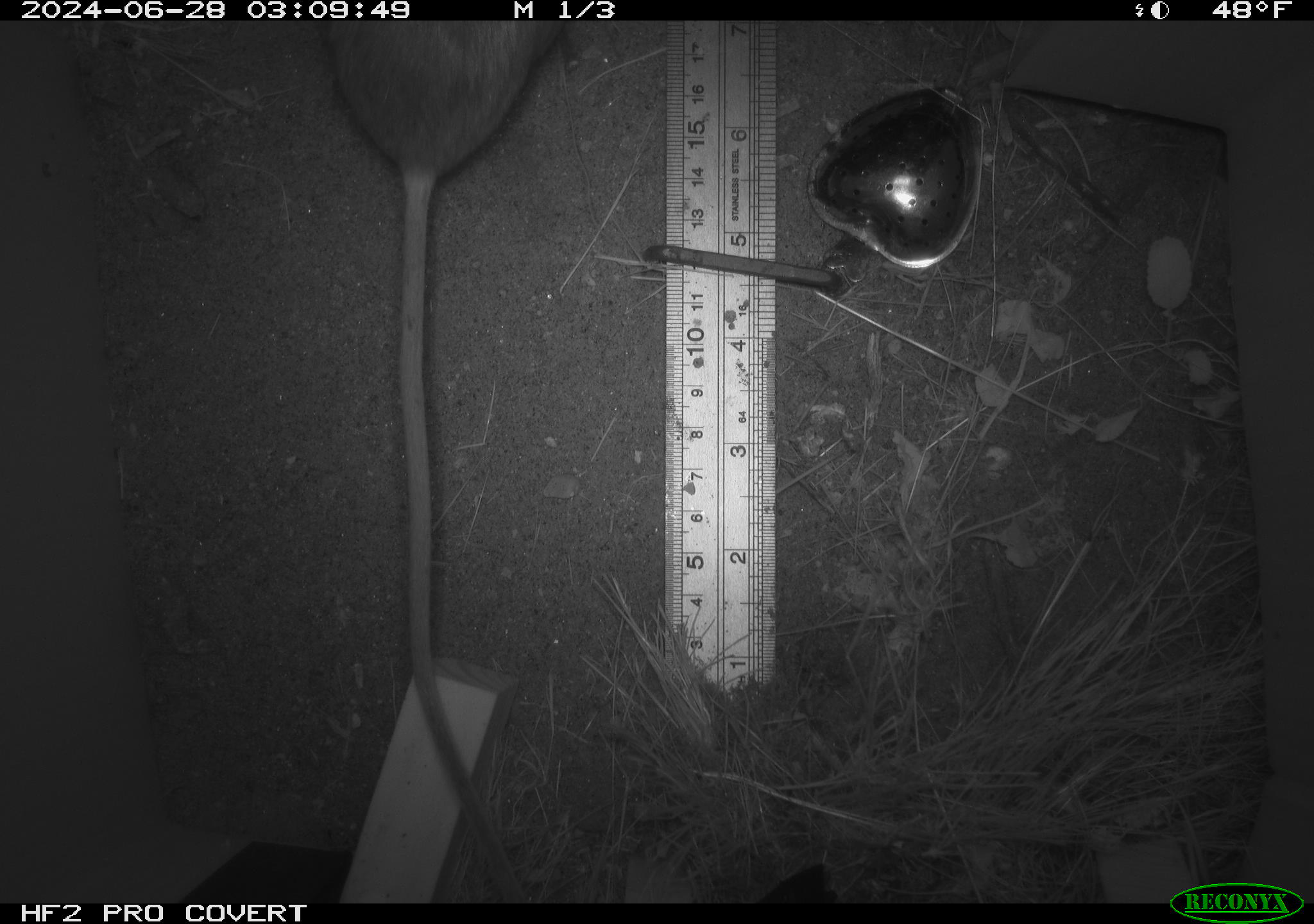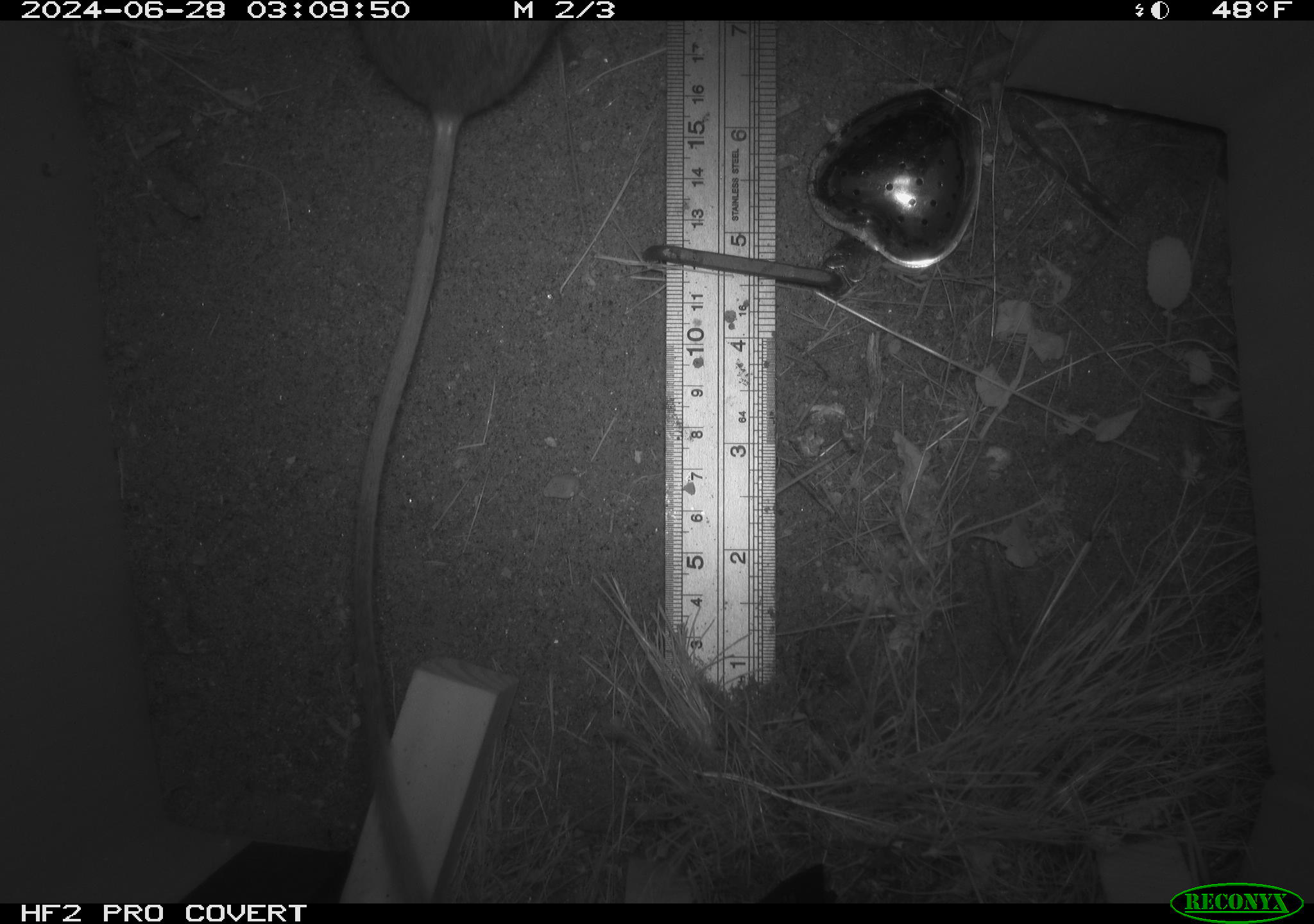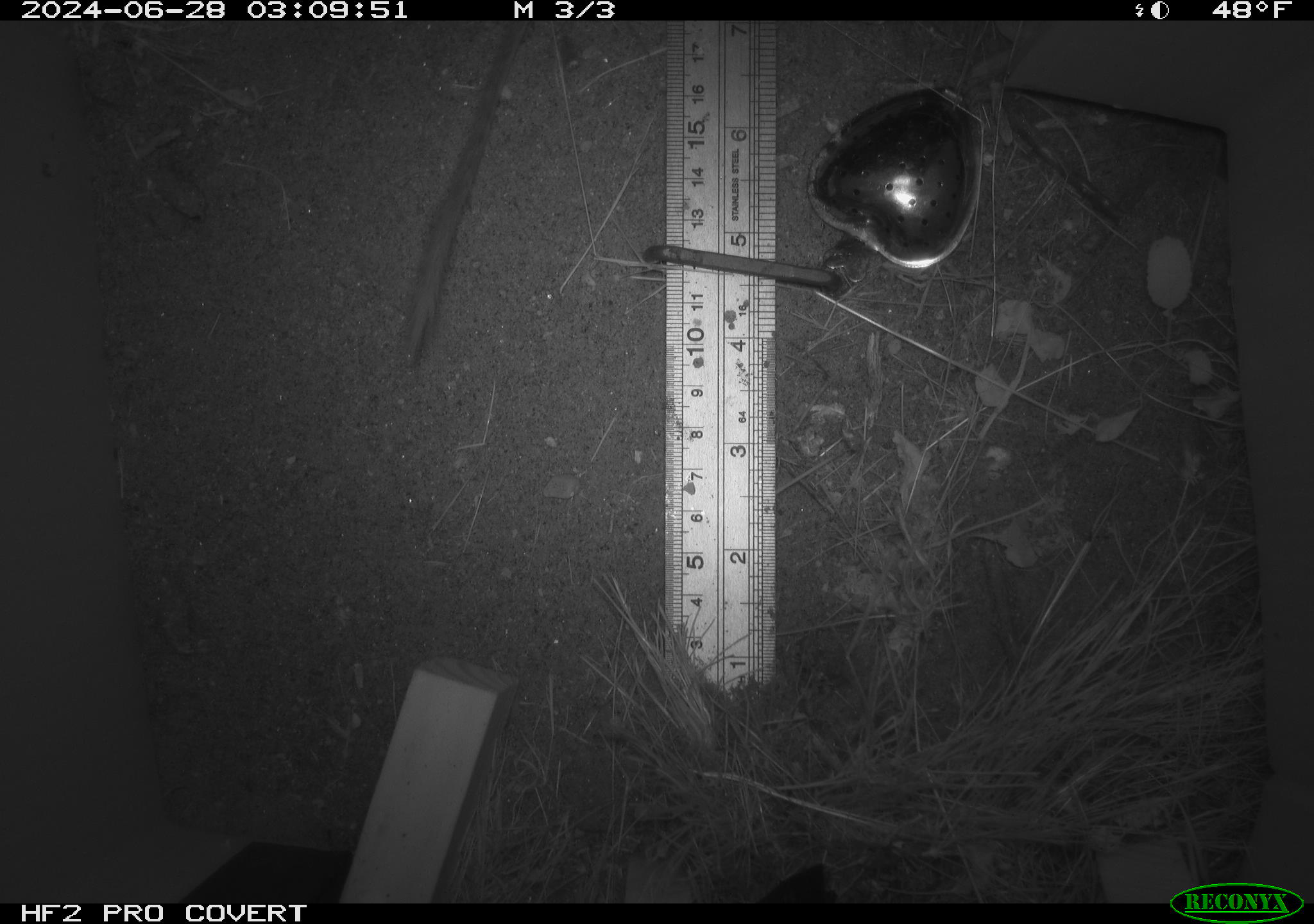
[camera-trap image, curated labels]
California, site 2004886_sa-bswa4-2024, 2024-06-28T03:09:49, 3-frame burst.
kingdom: Animalia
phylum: Chordata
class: Mammalia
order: Rodentia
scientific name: Rodentia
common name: rodent